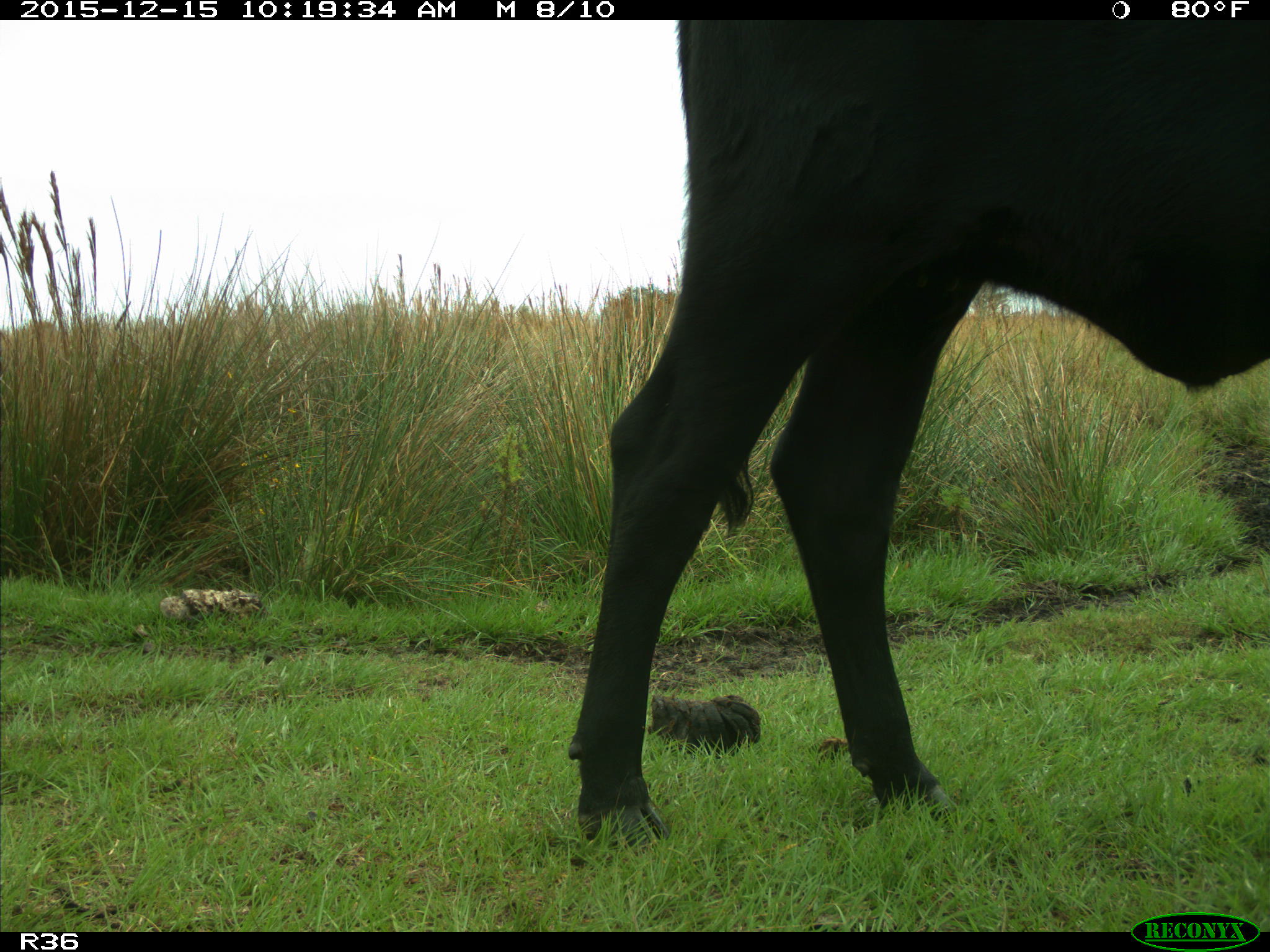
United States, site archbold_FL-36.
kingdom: Animalia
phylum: Chordata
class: Mammalia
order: Artiodactyla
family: Bovidae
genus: Bos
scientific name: Bos taurus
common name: domestic cow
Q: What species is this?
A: Bos taurus (domestic cow).